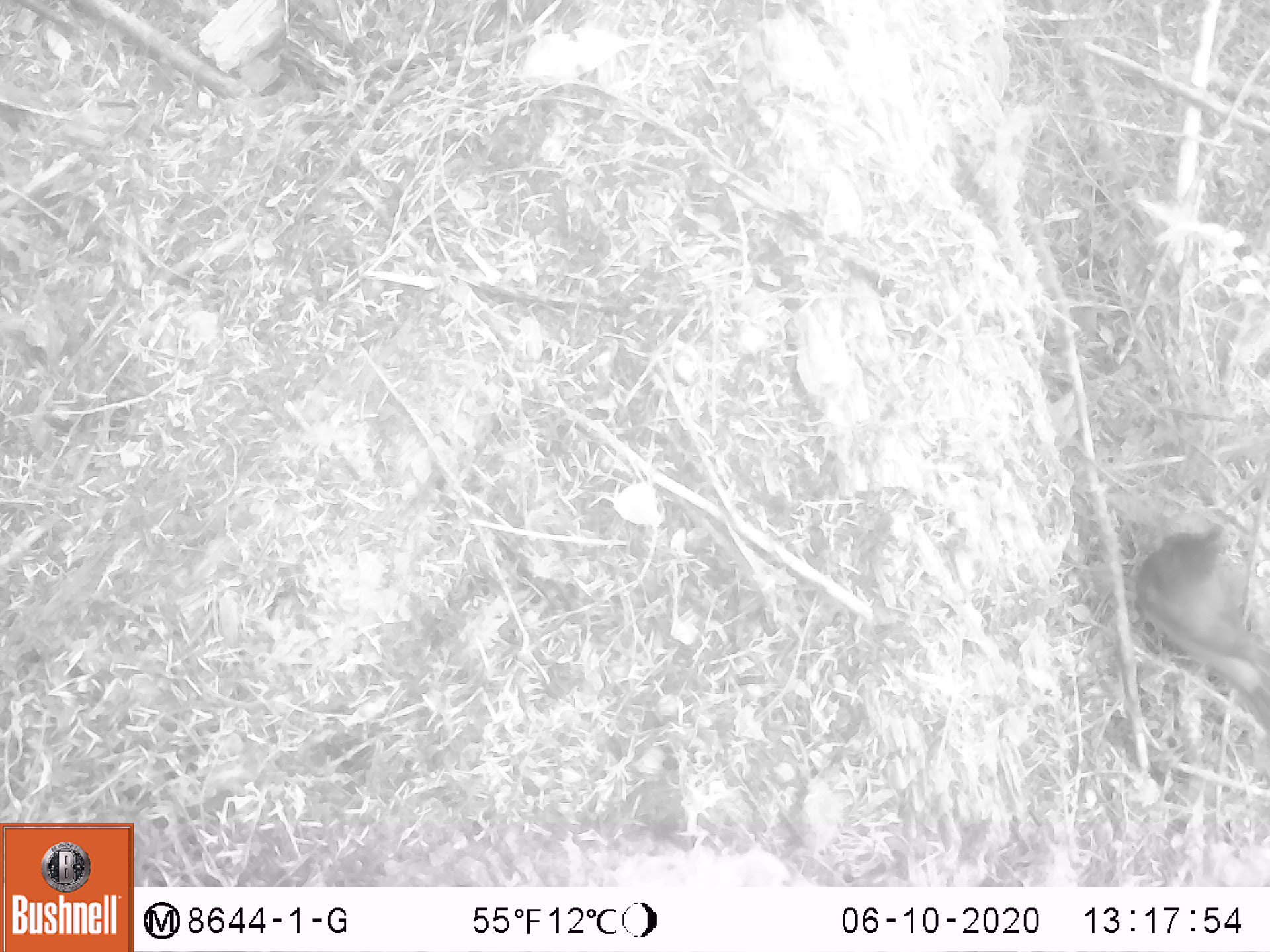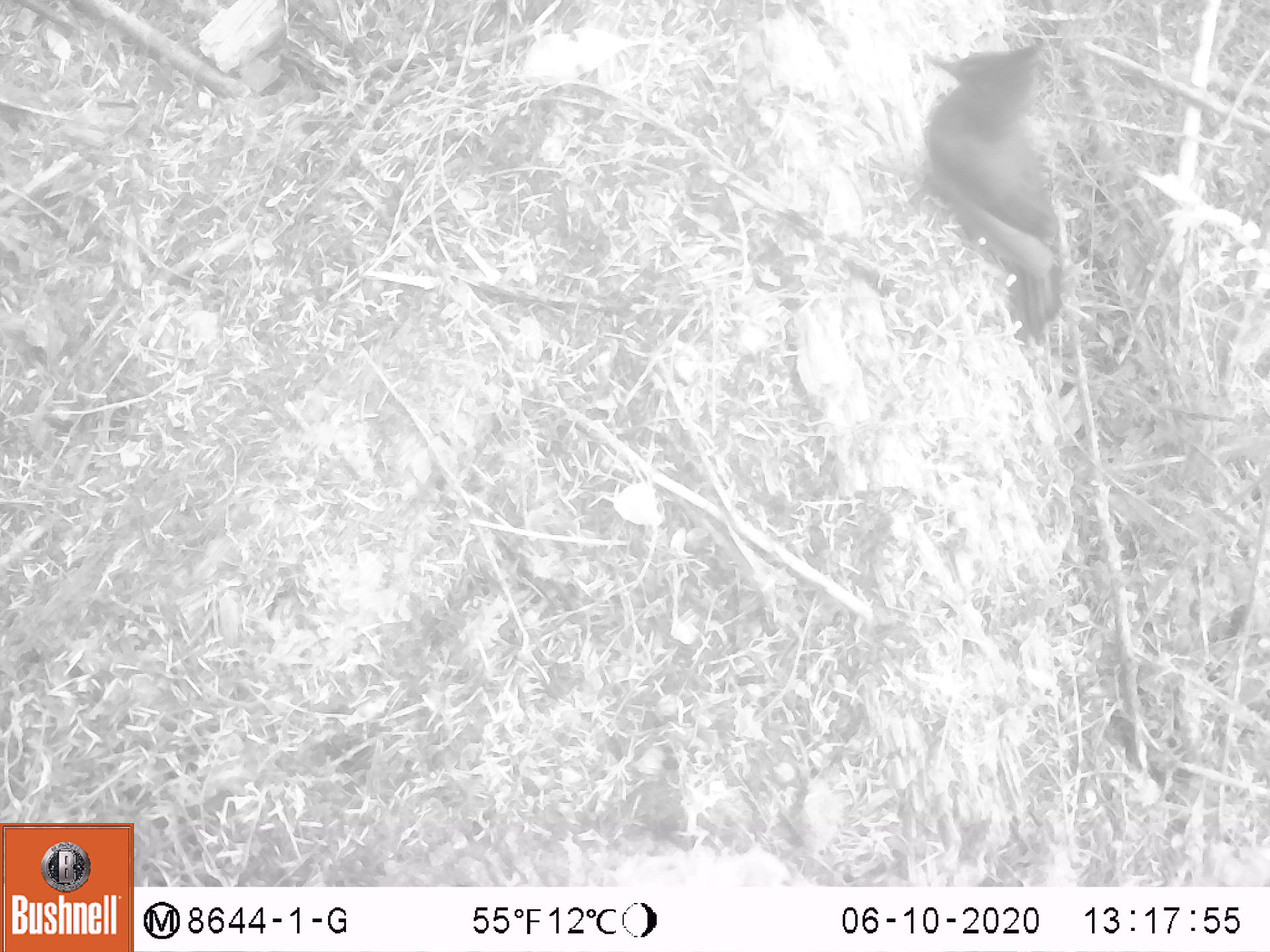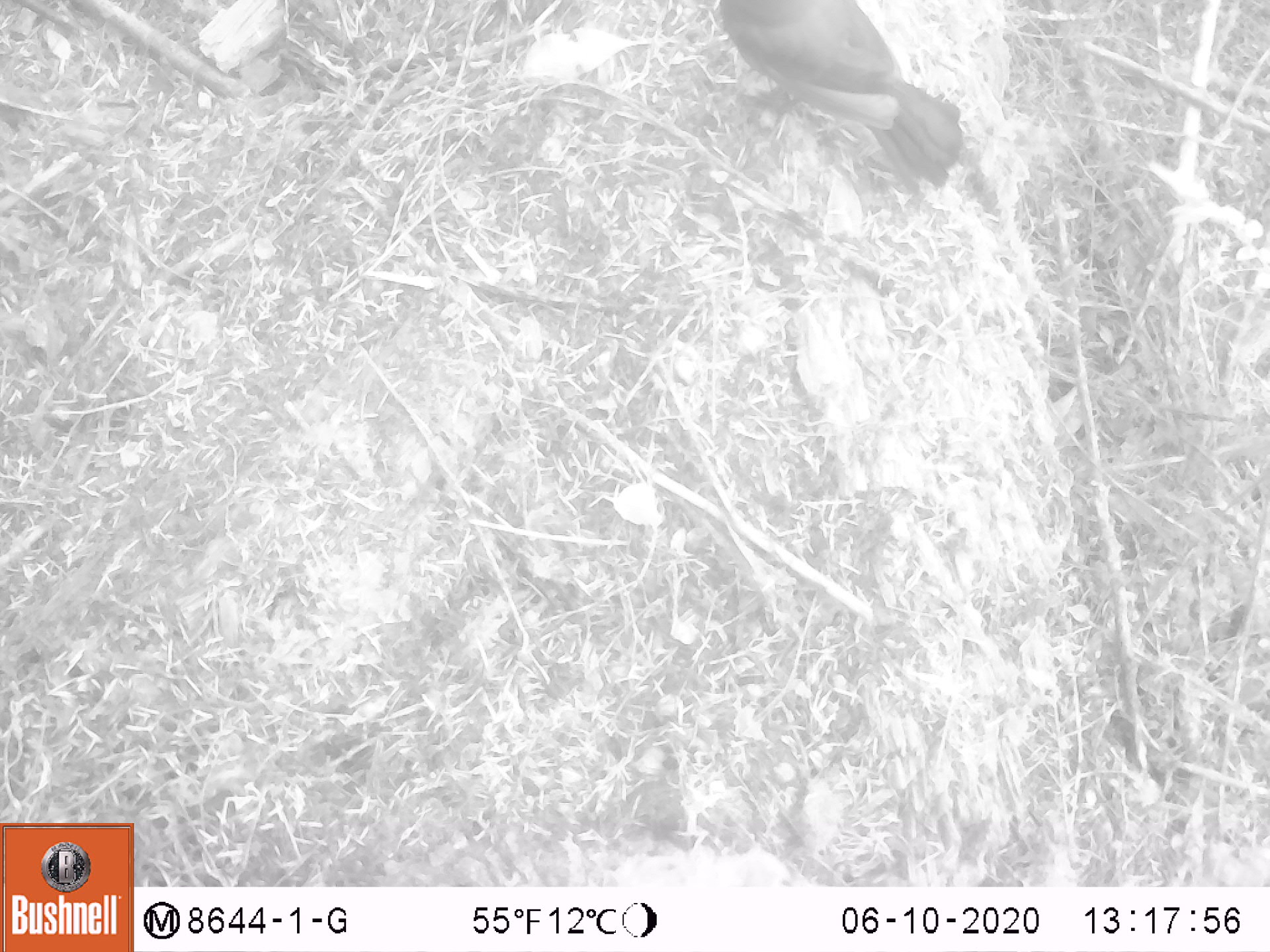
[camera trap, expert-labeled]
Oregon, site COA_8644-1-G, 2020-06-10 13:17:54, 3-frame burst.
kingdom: Animalia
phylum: Chordata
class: Aves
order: Passeriformes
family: Corvidae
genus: Cyanocitta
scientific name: Cyanocitta stelleri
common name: steller's jay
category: stellers jay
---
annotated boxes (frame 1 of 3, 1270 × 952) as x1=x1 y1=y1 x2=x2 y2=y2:
stellers jay: x1=1131 y1=517 x2=1263 y2=705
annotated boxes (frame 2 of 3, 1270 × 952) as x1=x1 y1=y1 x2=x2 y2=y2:
stellers jay: x1=911 y1=33 x2=1073 y2=342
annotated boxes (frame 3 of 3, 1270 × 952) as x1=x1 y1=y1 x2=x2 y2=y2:
stellers jay: x1=712 y1=0 x2=968 y2=190